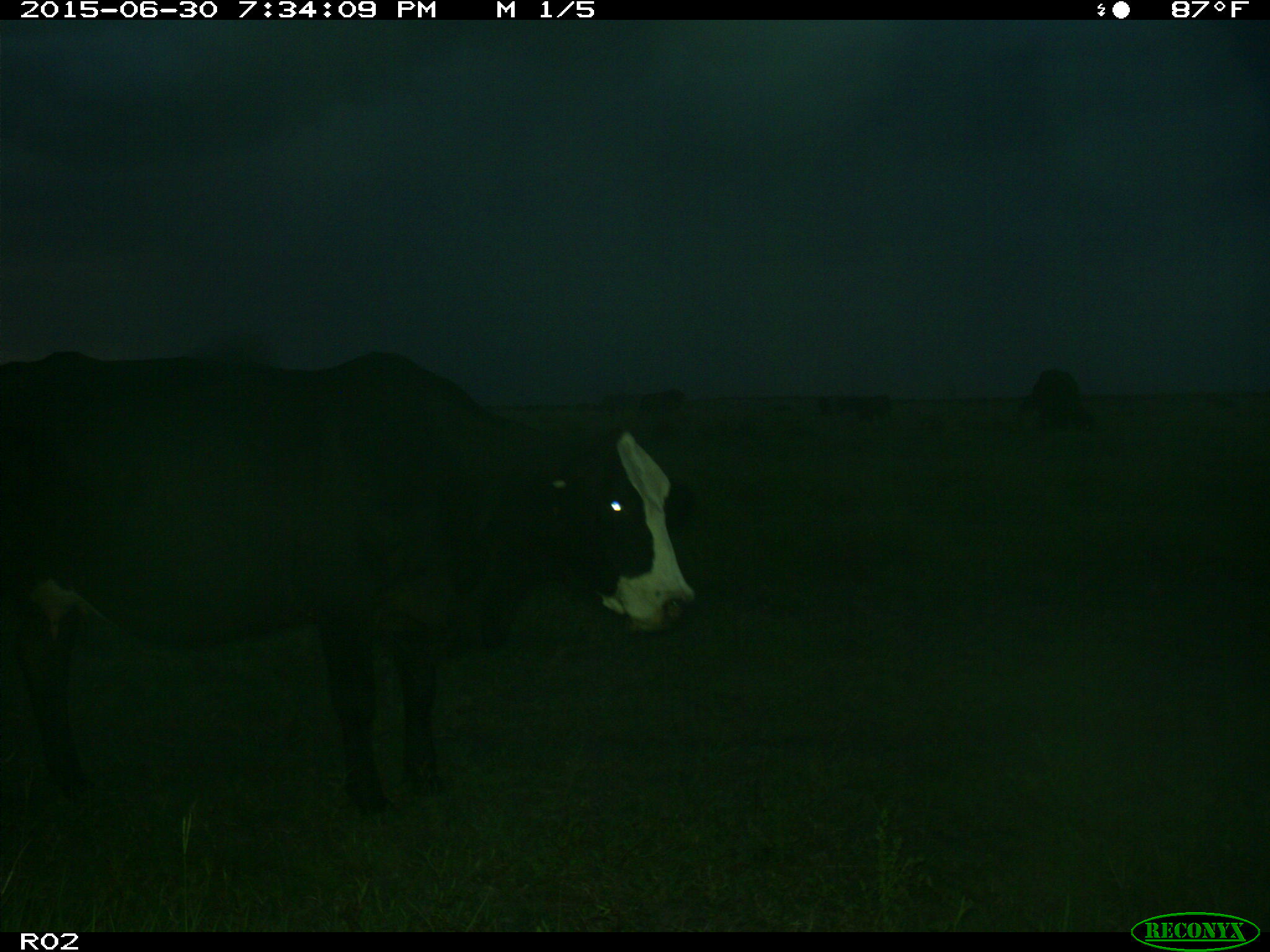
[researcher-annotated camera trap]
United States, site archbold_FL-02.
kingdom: Animalia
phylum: Chordata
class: Mammalia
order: Artiodactyla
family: Bovidae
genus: Bos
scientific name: Bos taurus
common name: domestic cow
Bos taurus (domestic cow).